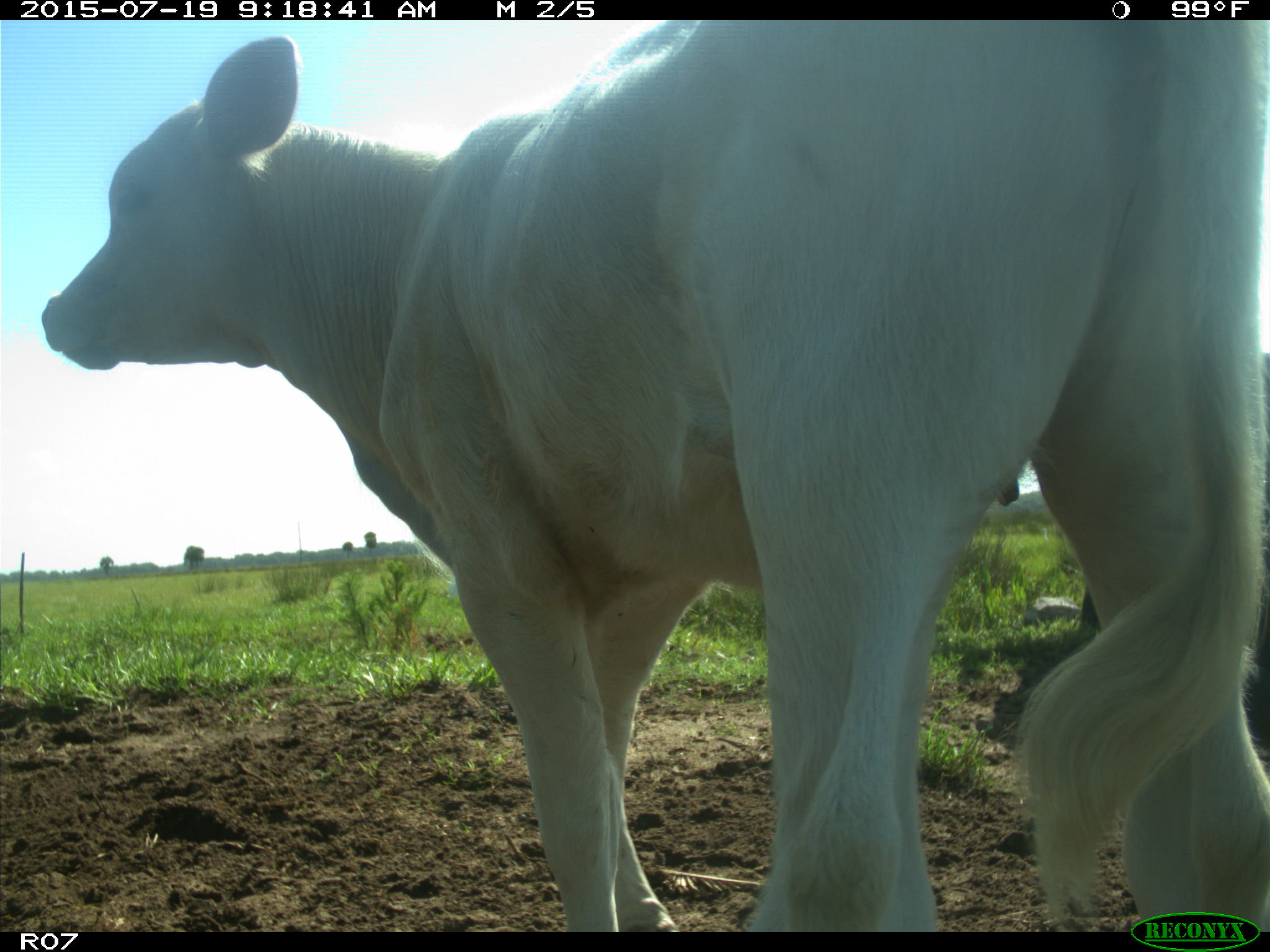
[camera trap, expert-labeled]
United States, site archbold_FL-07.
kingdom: Animalia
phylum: Chordata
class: Mammalia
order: Artiodactyla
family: Bovidae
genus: Bos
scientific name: Bos taurus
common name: domestic cow